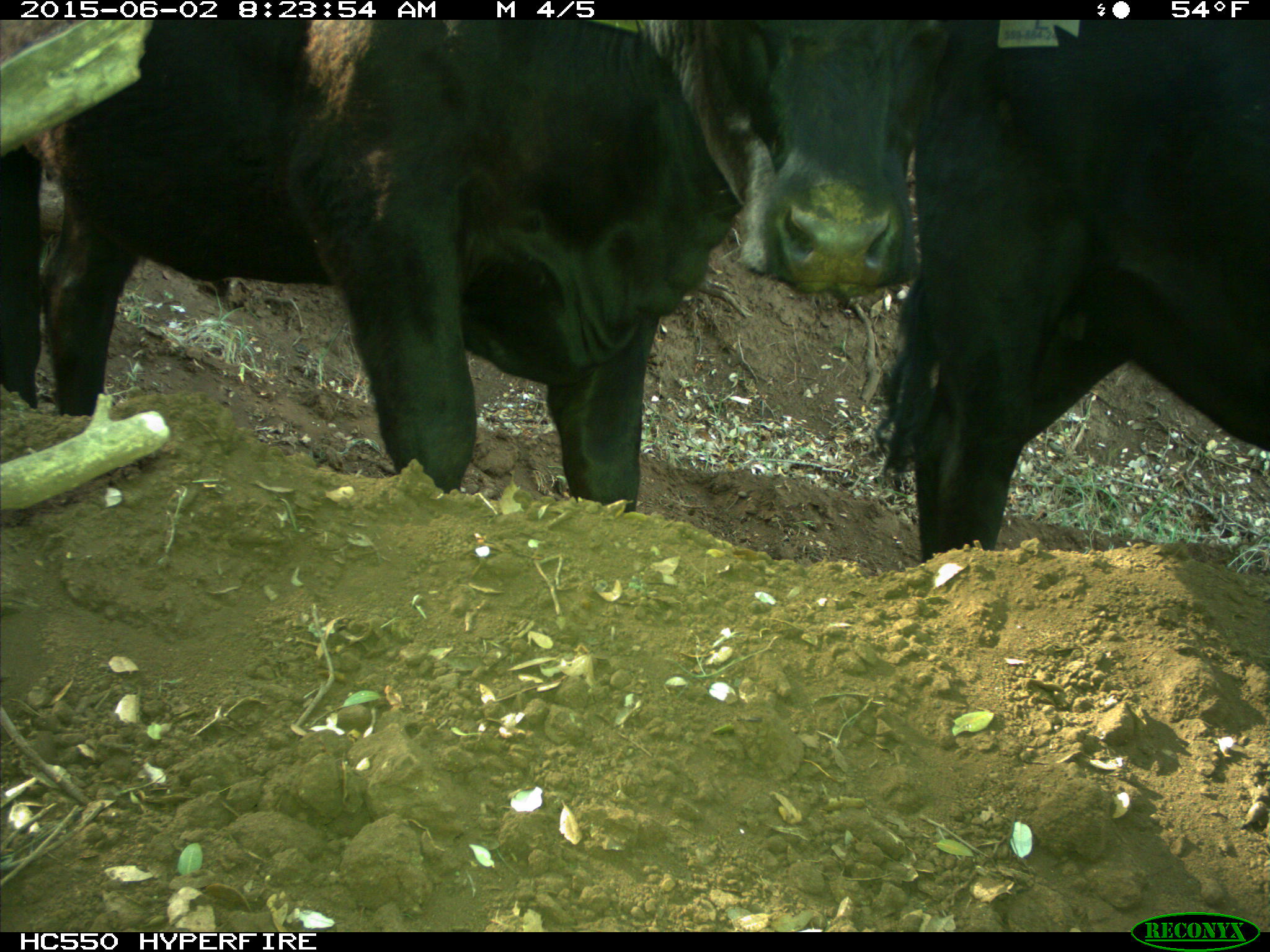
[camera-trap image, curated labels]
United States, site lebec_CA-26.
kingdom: Animalia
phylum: Chordata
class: Mammalia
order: Artiodactyla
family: Bovidae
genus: Bos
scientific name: Bos taurus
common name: domestic cow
Bos taurus (domestic cow).